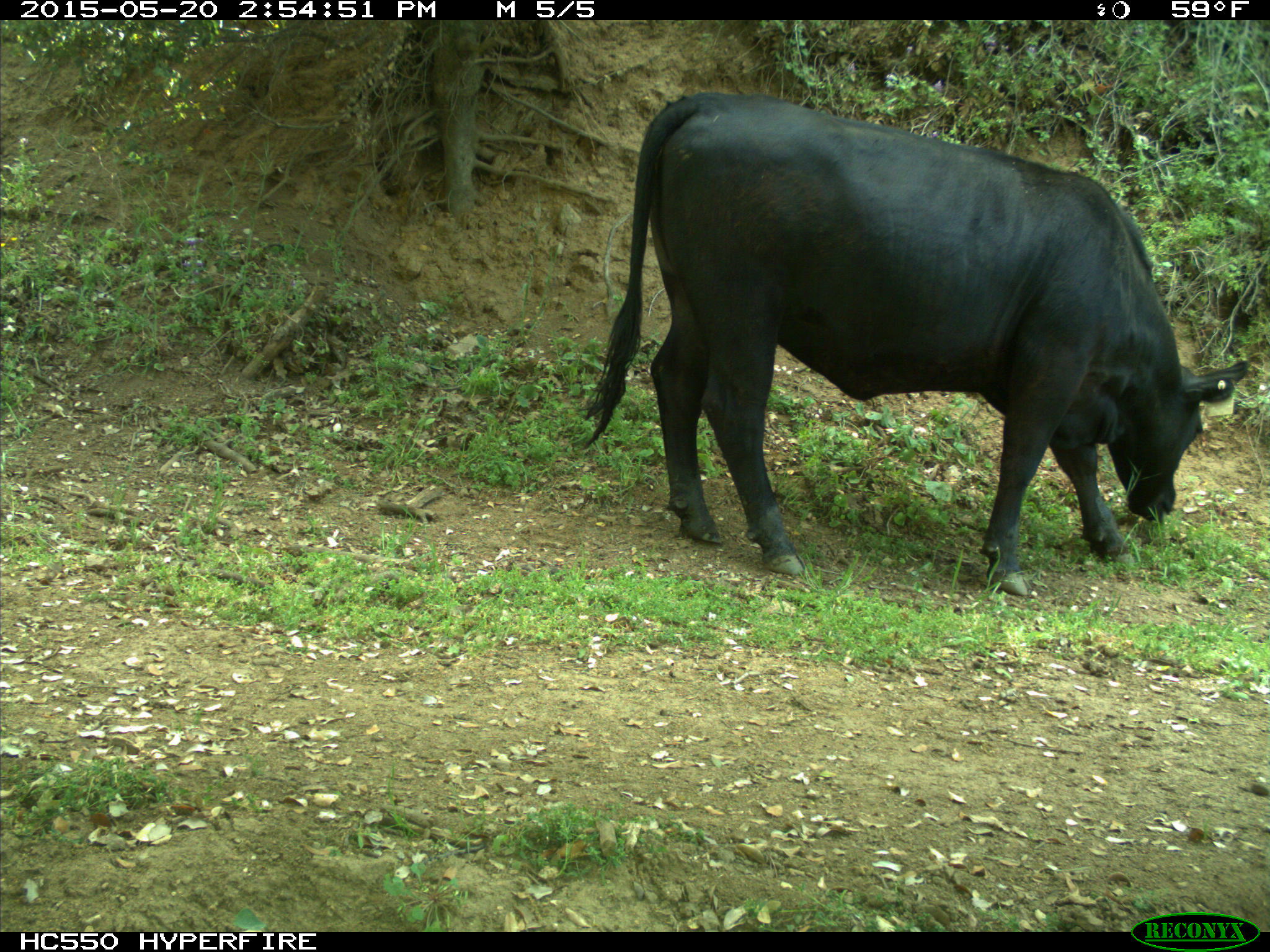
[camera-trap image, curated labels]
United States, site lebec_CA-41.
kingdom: Animalia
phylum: Chordata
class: Mammalia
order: Artiodactyla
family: Bovidae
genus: Bos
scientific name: Bos taurus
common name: domestic cow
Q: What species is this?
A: Bos taurus (domestic cow).